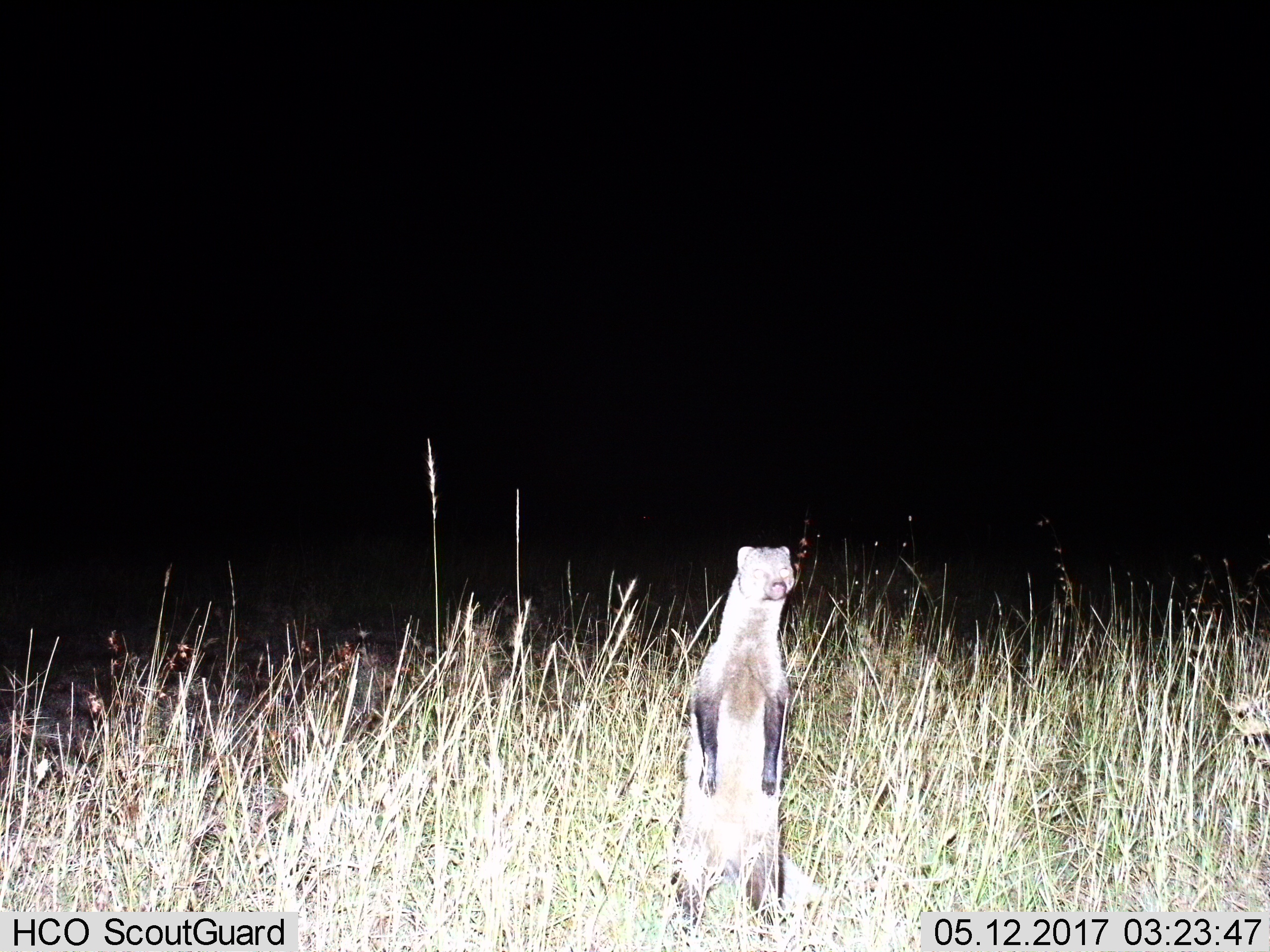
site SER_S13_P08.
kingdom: Animalia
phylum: Chordata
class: Mammalia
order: Carnivora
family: Herpestidae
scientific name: Herpestidae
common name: mongoose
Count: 1.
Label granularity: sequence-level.